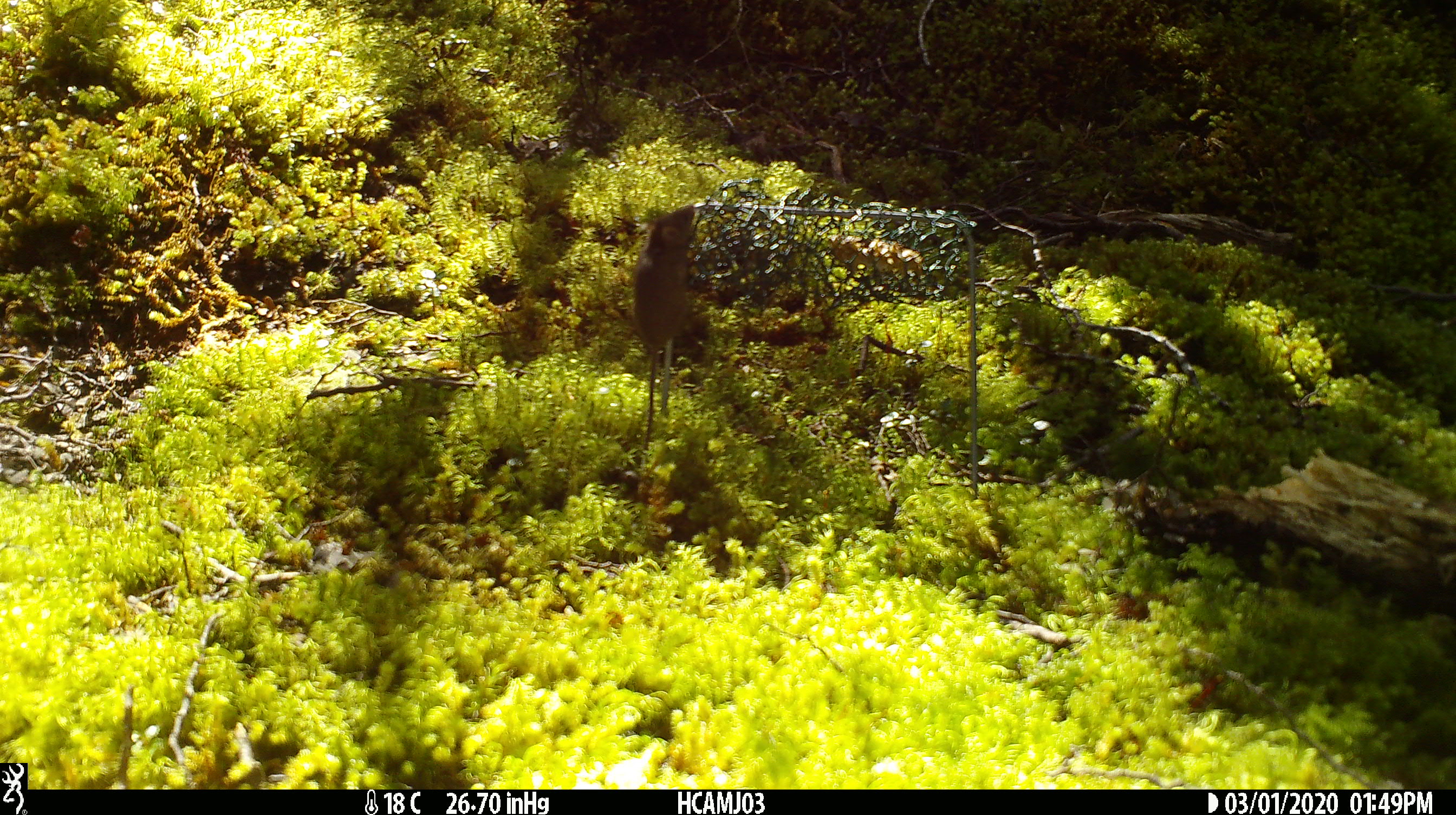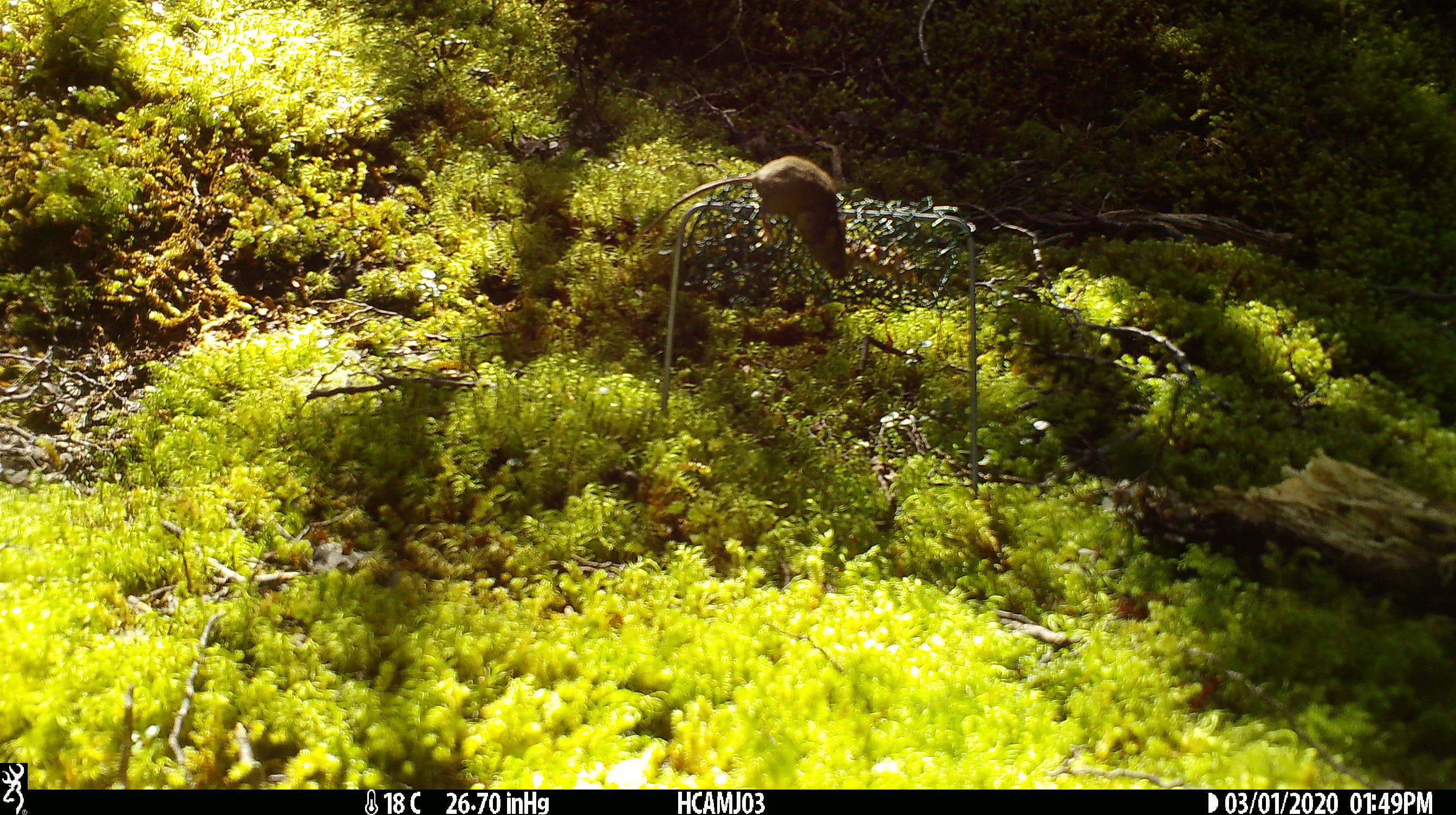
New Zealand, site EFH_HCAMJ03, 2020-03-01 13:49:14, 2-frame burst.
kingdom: Animalia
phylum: Chordata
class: Mammalia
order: Rodentia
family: Muridae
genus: Mus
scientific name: Mus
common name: mouse